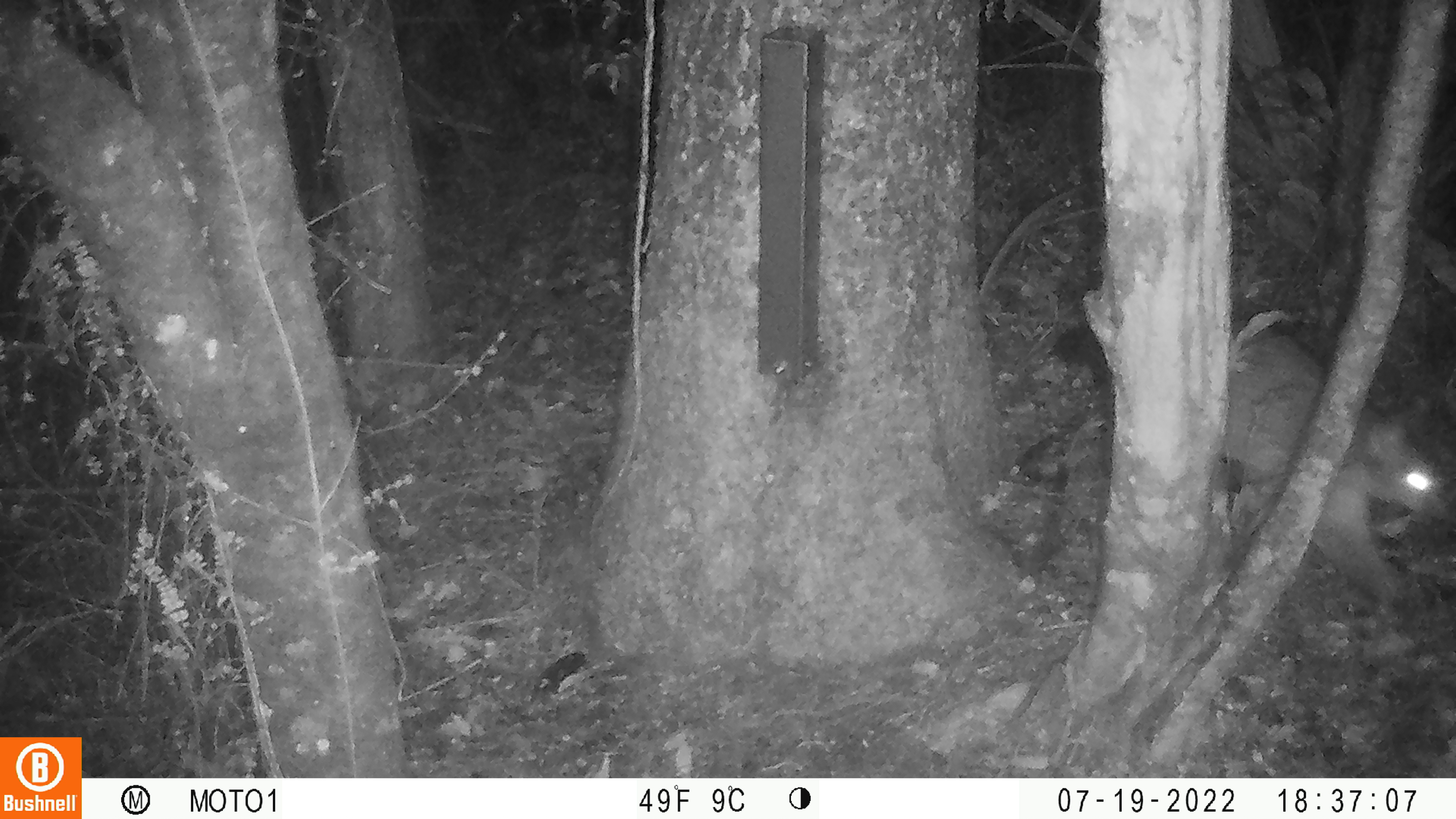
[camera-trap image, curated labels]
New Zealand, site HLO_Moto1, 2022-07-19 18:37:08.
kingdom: Animalia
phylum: Chordata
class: Mammalia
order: Diprotodontia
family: Phalangeridae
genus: Trichosurus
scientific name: Trichosurus vulpecula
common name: common brushtail possum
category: possum